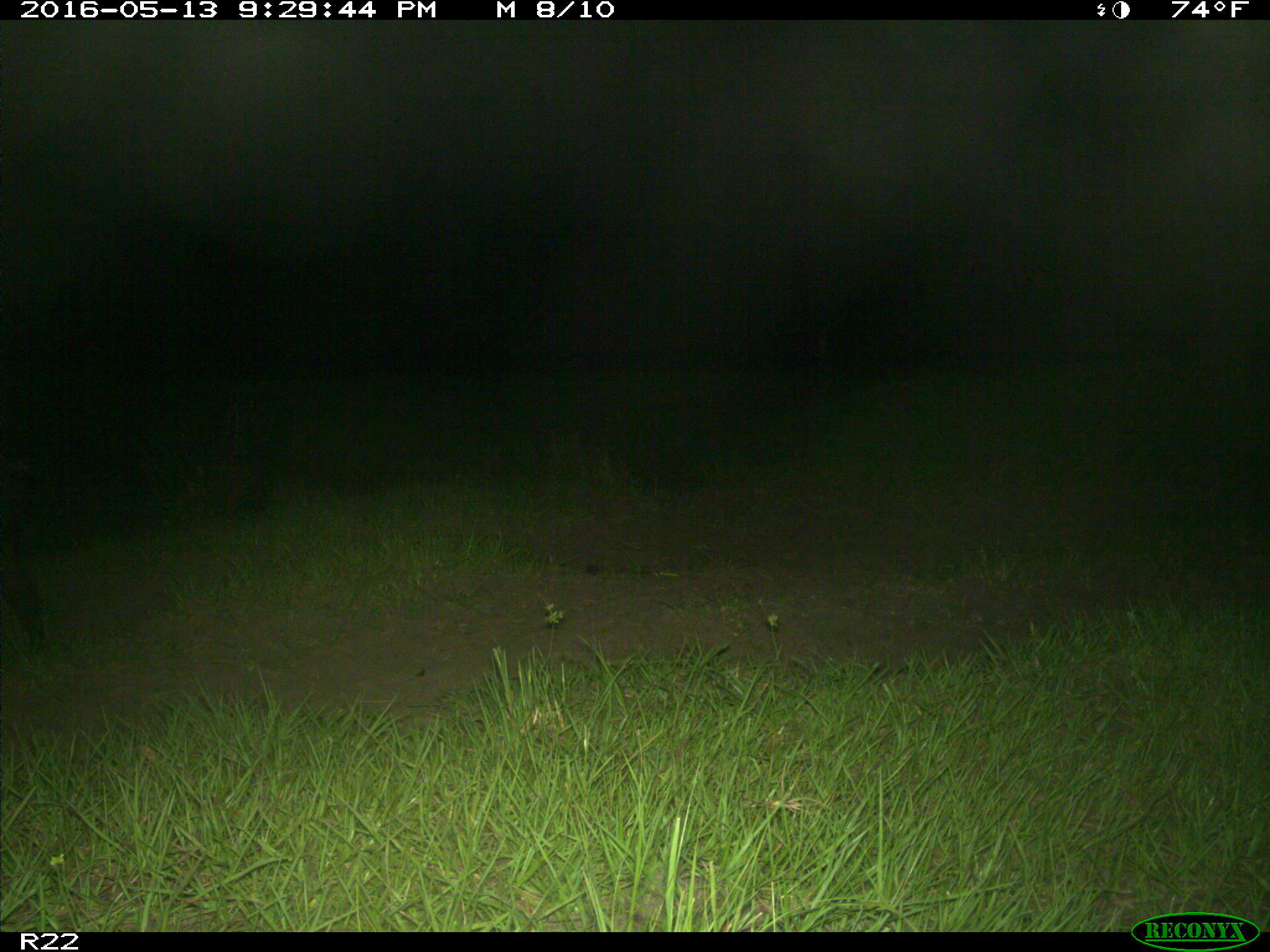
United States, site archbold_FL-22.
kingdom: Animalia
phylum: Chordata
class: Mammalia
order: Artiodactyla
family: Suidae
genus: Sus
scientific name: Sus scrofa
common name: wild boar